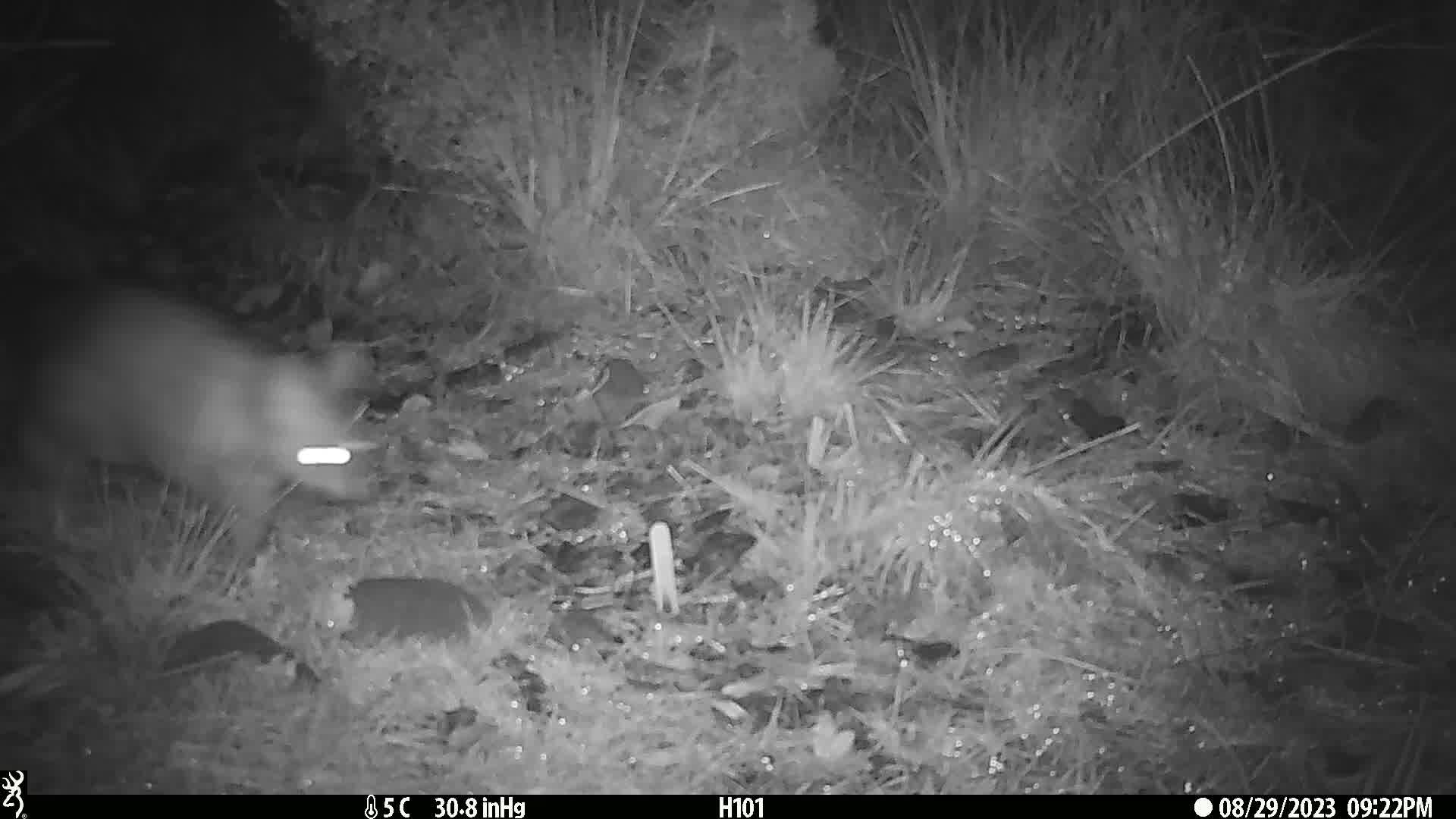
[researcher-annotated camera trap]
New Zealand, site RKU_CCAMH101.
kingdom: Animalia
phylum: Chordata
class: Mammalia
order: Diprotodontia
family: Phalangeridae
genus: Trichosurus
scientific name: Trichosurus vulpecula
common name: common brushtail possum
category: possum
Possum (common brushtail possum) (Trichosurus vulpecula).